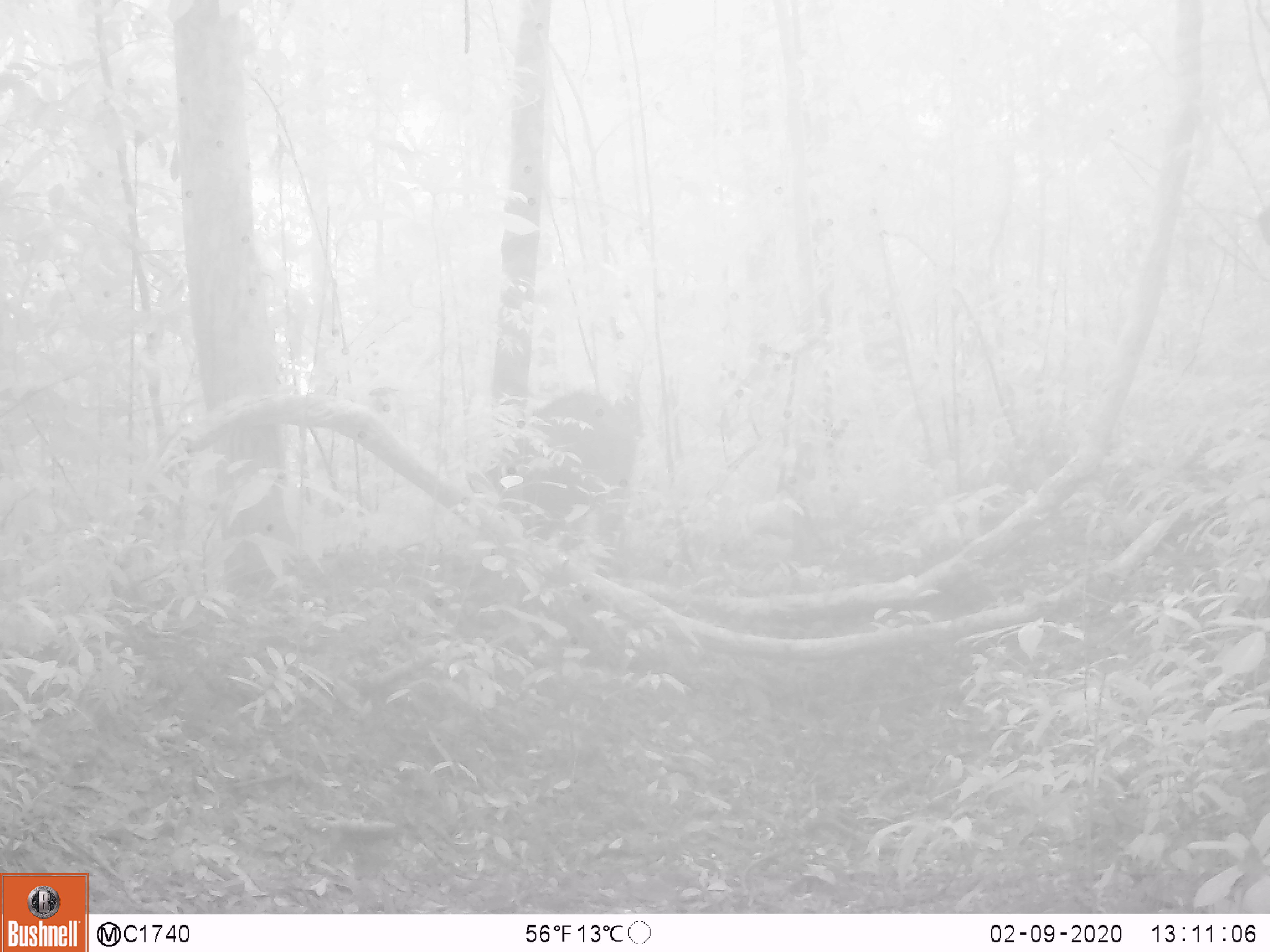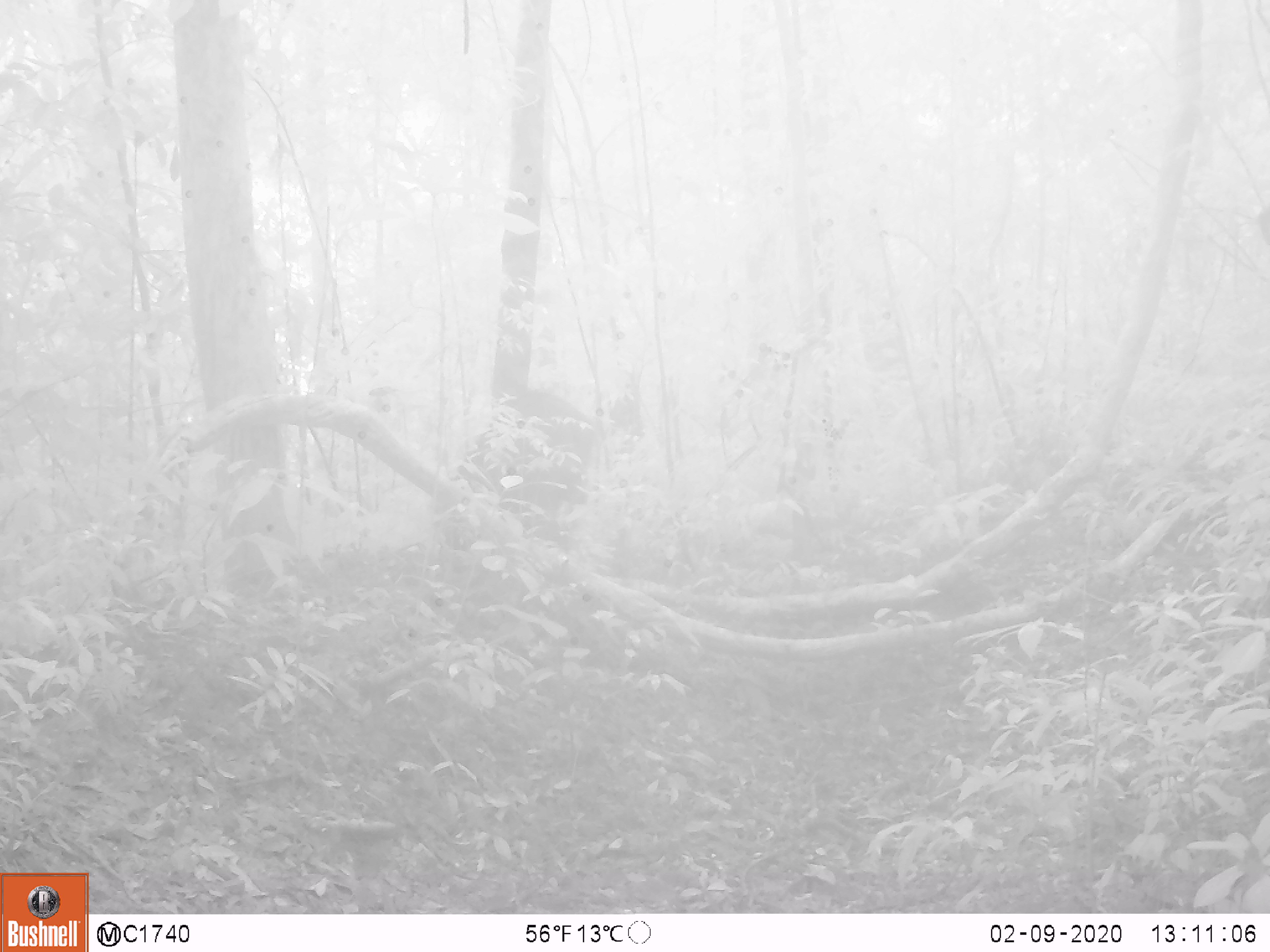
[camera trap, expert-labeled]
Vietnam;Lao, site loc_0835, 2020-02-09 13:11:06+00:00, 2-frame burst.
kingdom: Animalia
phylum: Chordata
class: Mammalia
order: Artiodactyla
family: Suidae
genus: Sus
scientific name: Sus scrofa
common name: eurasian wild pig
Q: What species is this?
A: Eurasian wild pig (Sus scrofa).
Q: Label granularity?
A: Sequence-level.